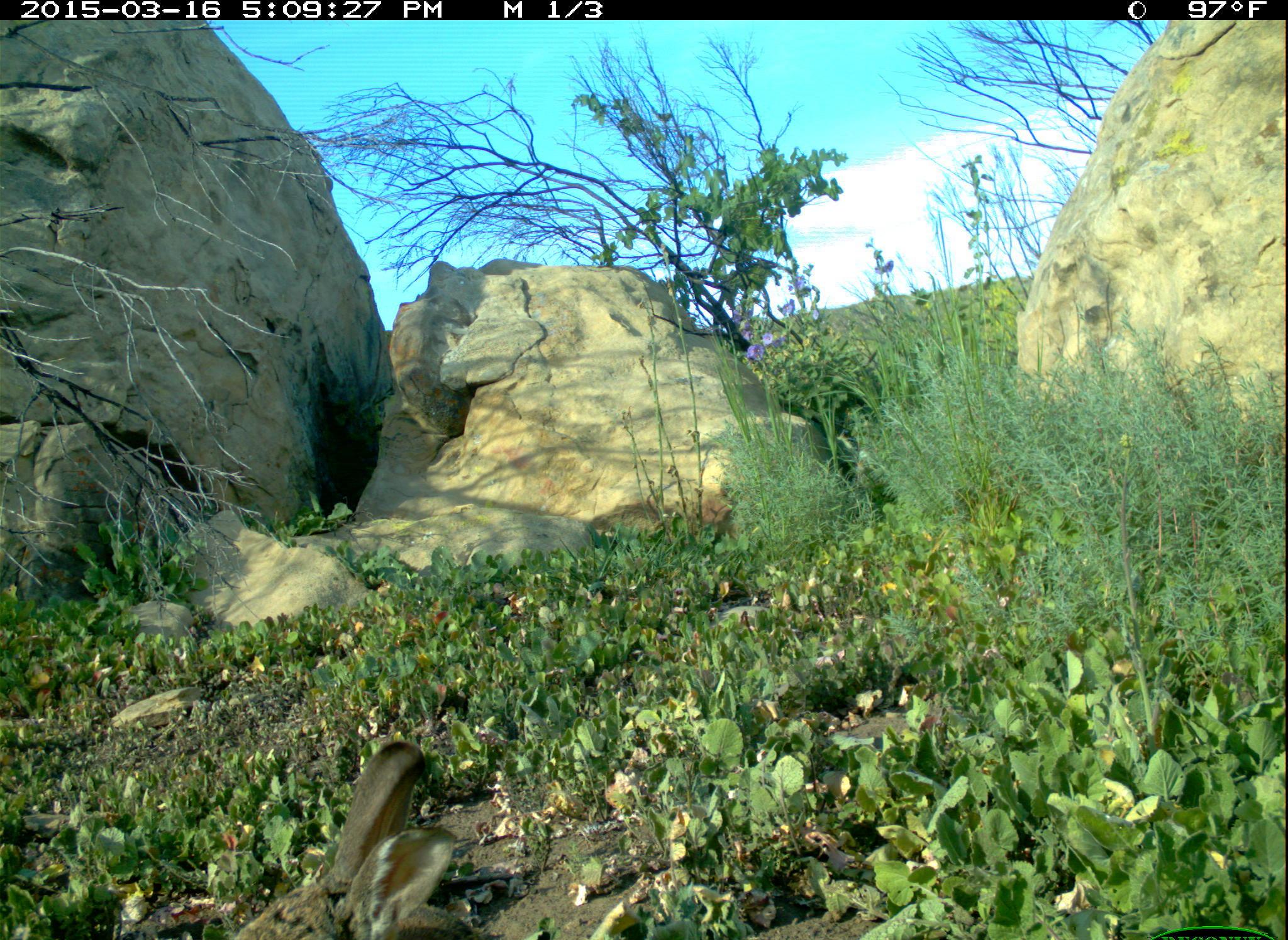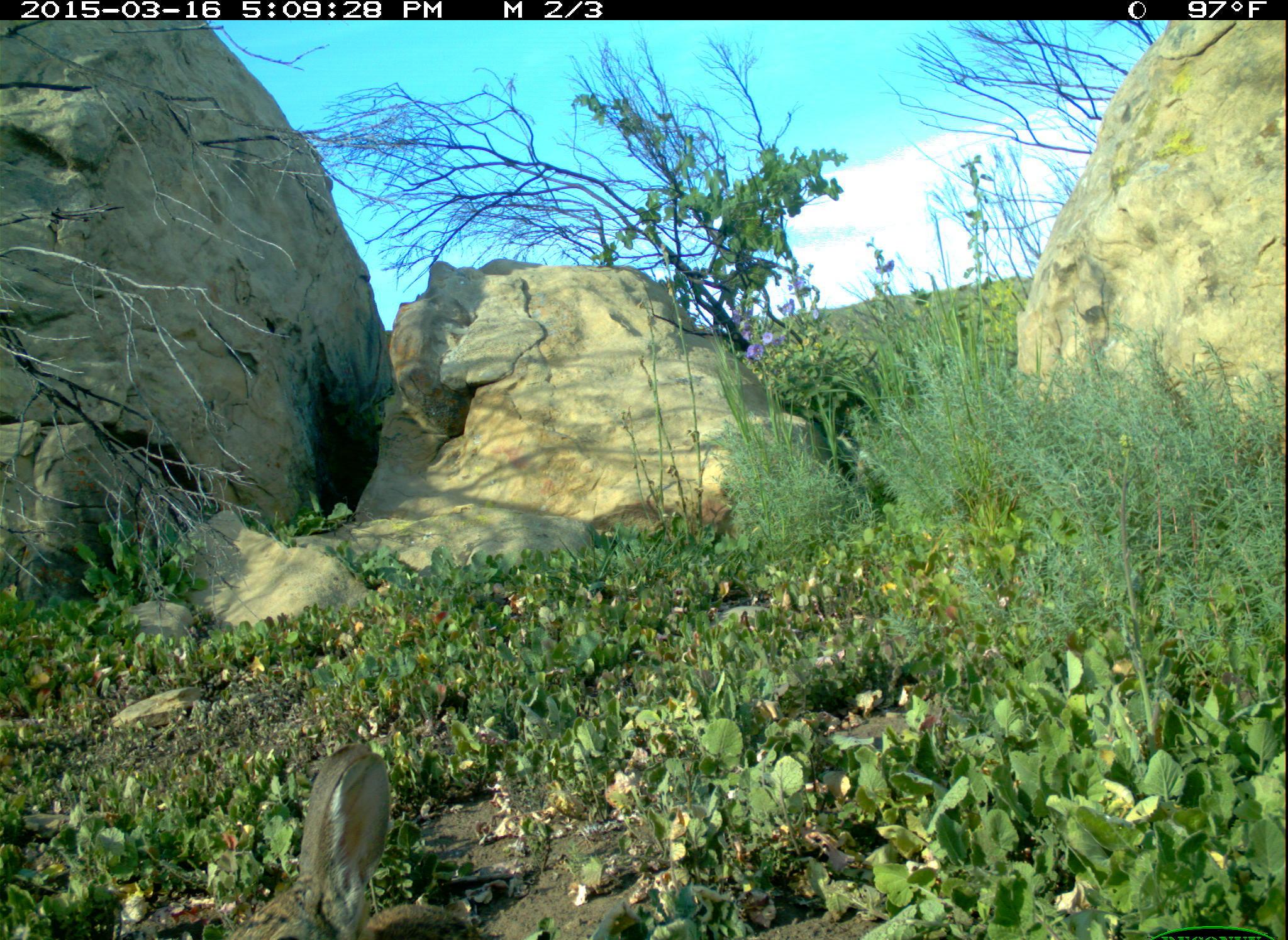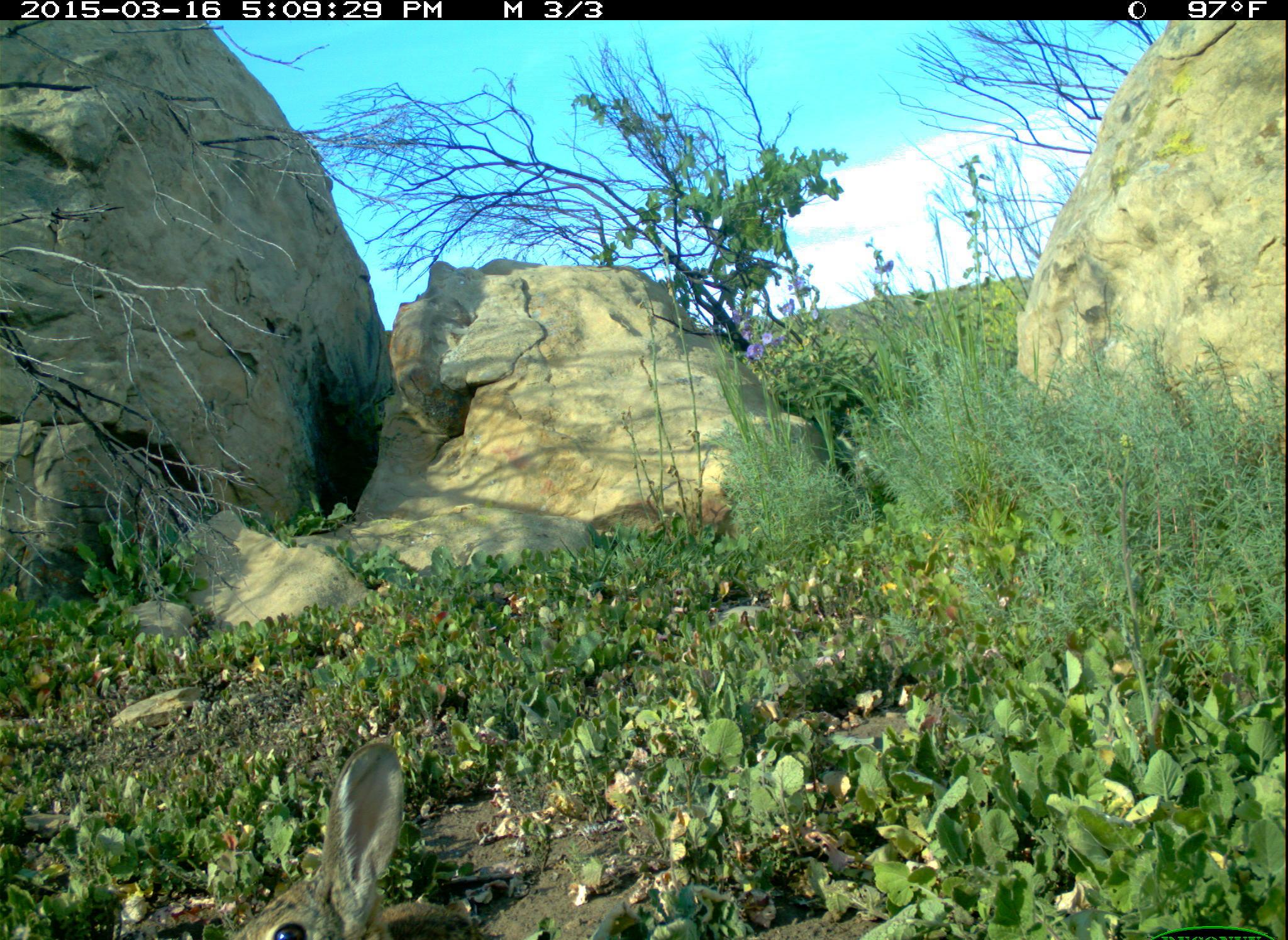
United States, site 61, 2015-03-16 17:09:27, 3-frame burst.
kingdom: Animalia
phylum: Chordata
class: Mammalia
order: Lagomorpha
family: Leporidae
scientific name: Leporidae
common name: rabbits and hares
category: rabbit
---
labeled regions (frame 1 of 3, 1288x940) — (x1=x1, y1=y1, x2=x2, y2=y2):
rabbit: (x1=219, y1=725, x2=506, y2=940)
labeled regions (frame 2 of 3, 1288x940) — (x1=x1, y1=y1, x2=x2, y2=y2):
rabbit: (x1=290, y1=734, x2=481, y2=934)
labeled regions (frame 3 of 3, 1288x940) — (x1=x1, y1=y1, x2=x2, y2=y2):
rabbit: (x1=211, y1=730, x2=433, y2=940)